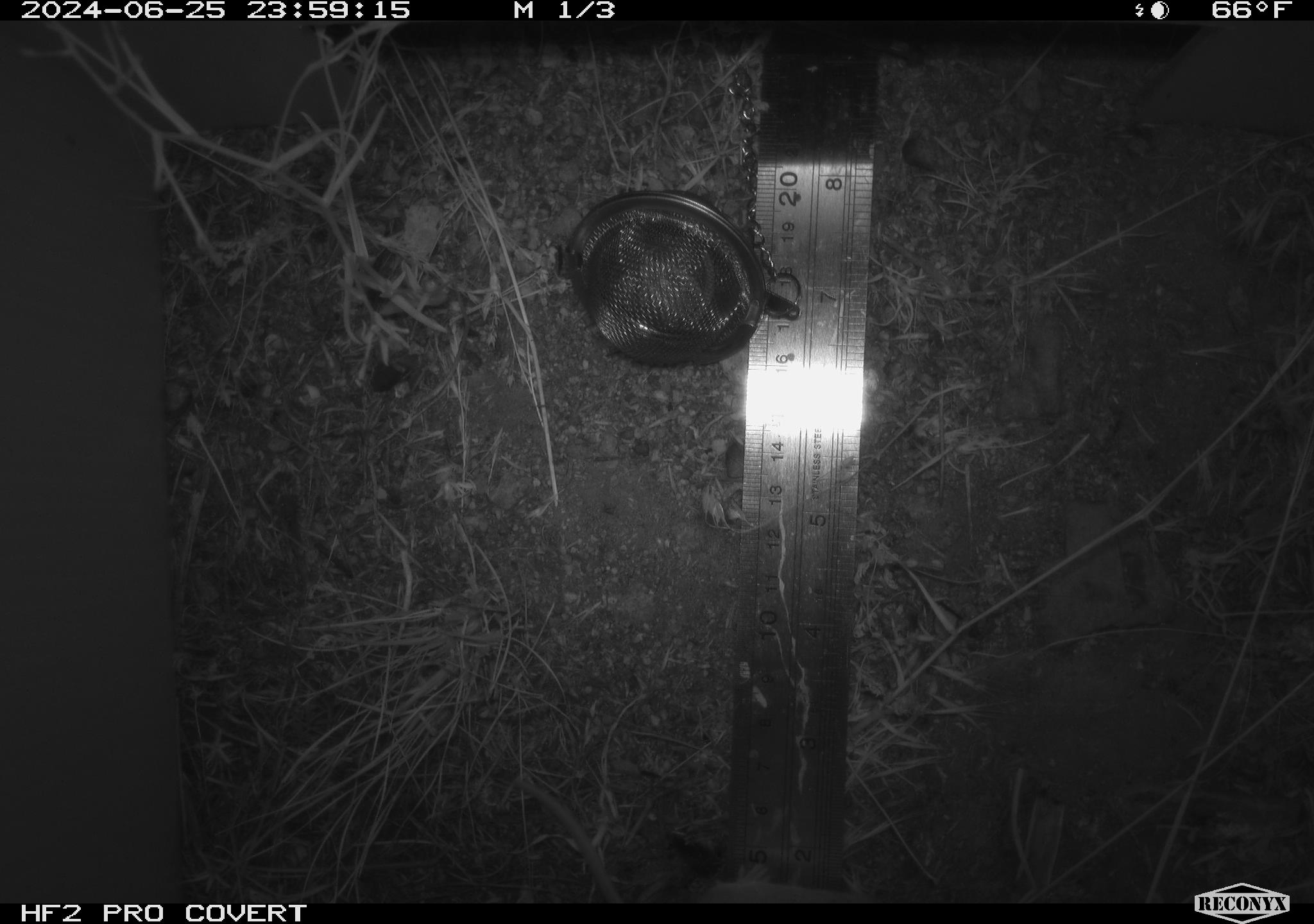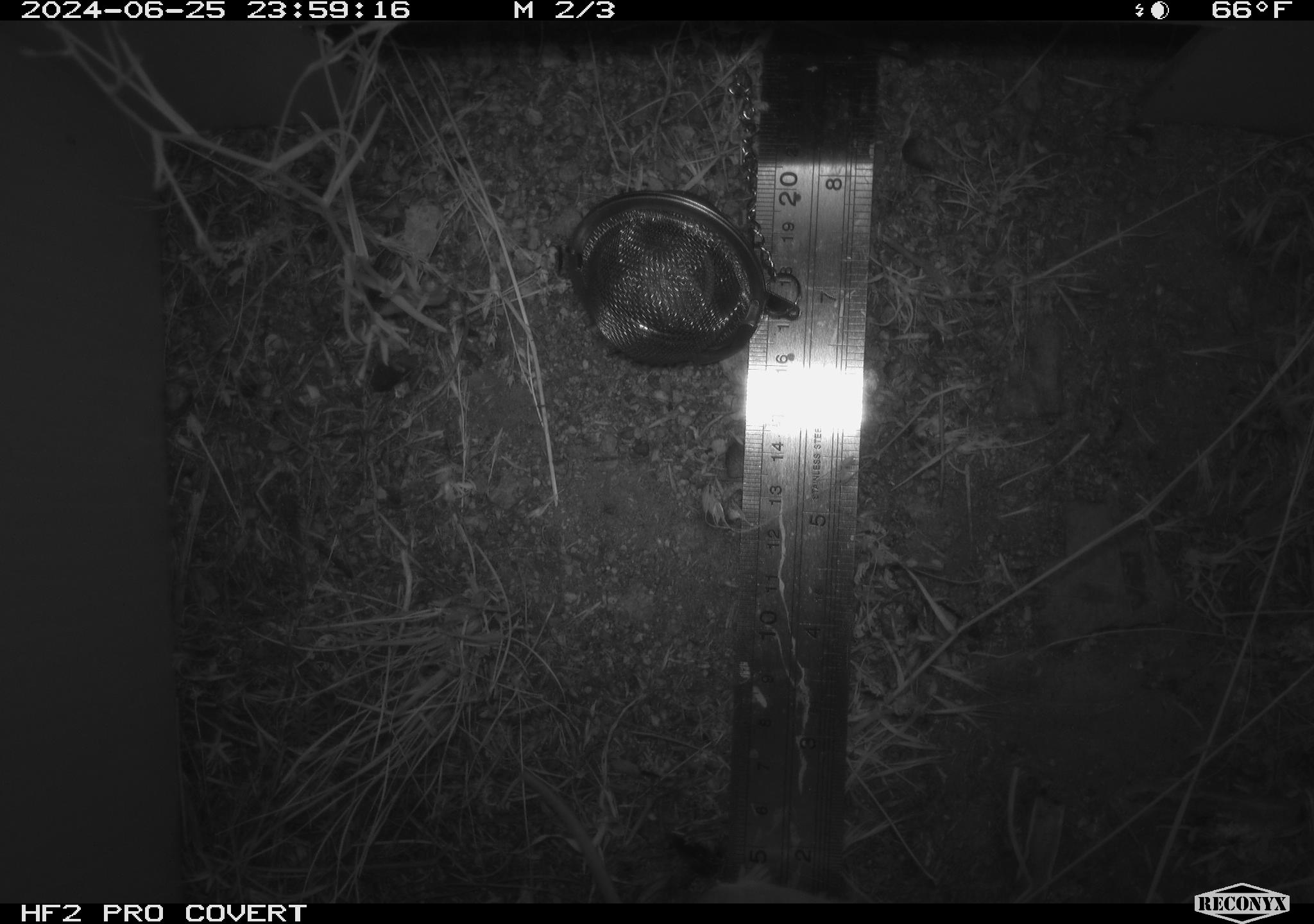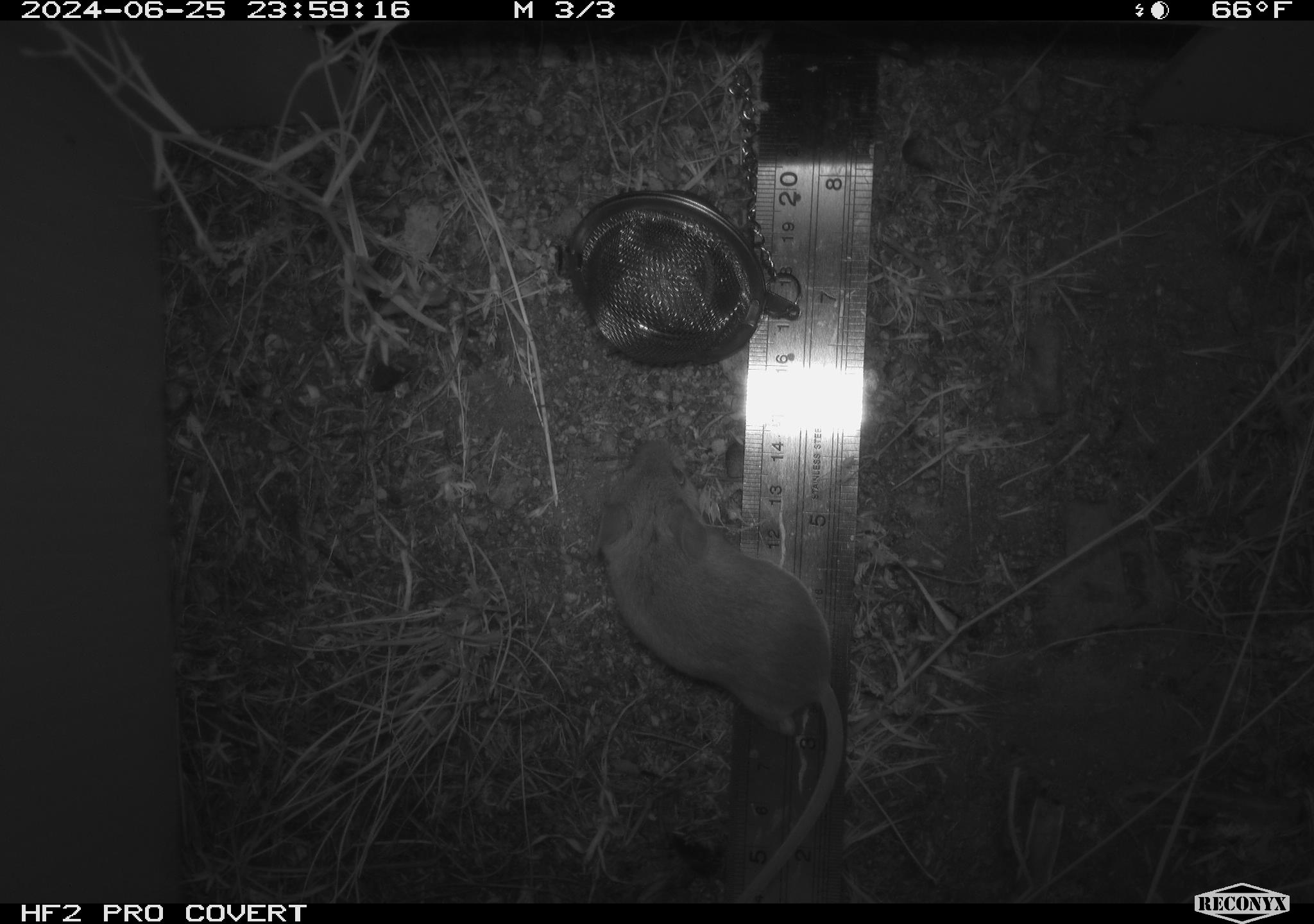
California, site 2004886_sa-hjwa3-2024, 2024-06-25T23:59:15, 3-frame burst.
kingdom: Animalia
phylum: Chordata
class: Mammalia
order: Rodentia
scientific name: Rodentia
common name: rodent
Rodent (Rodentia).